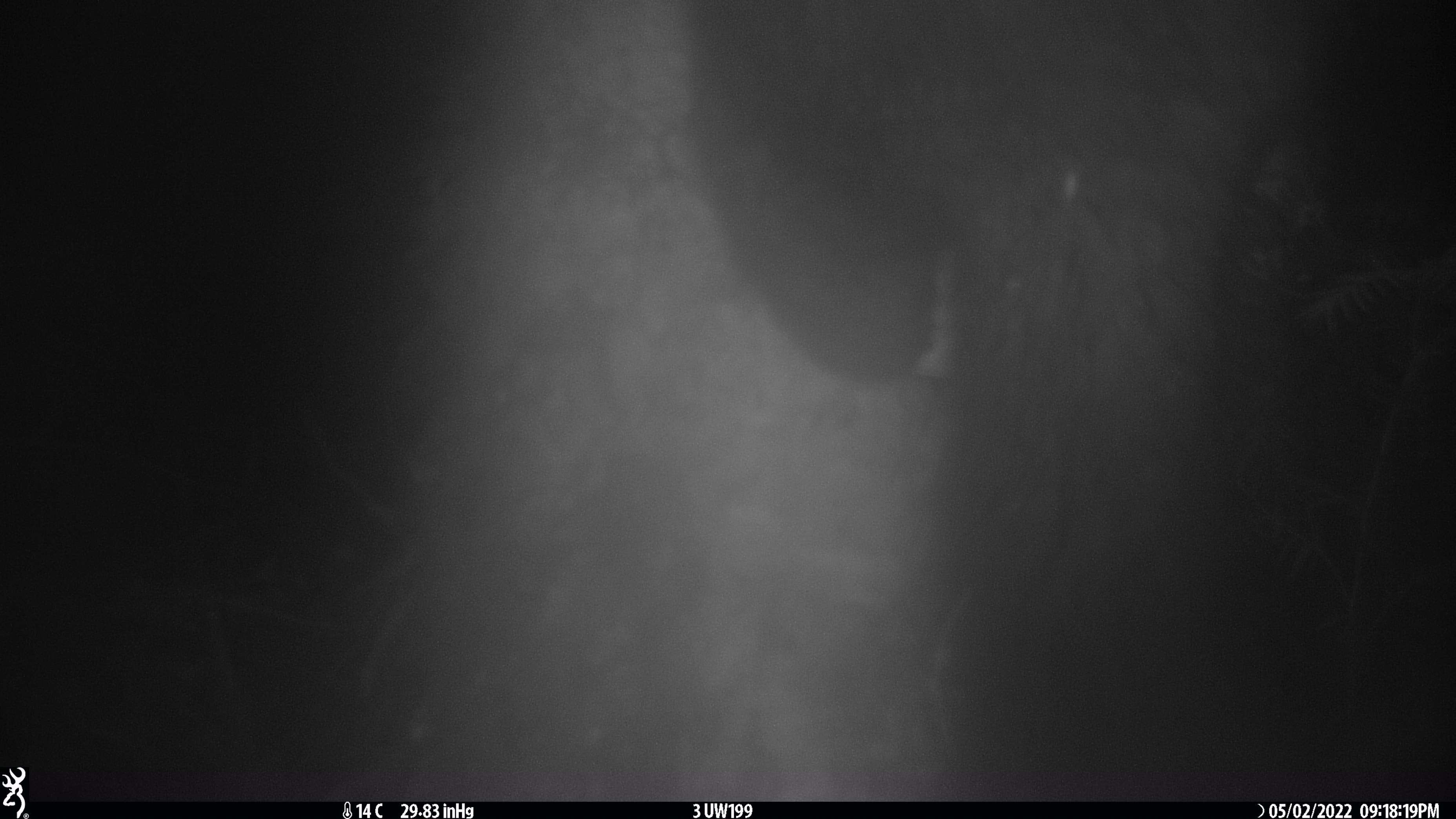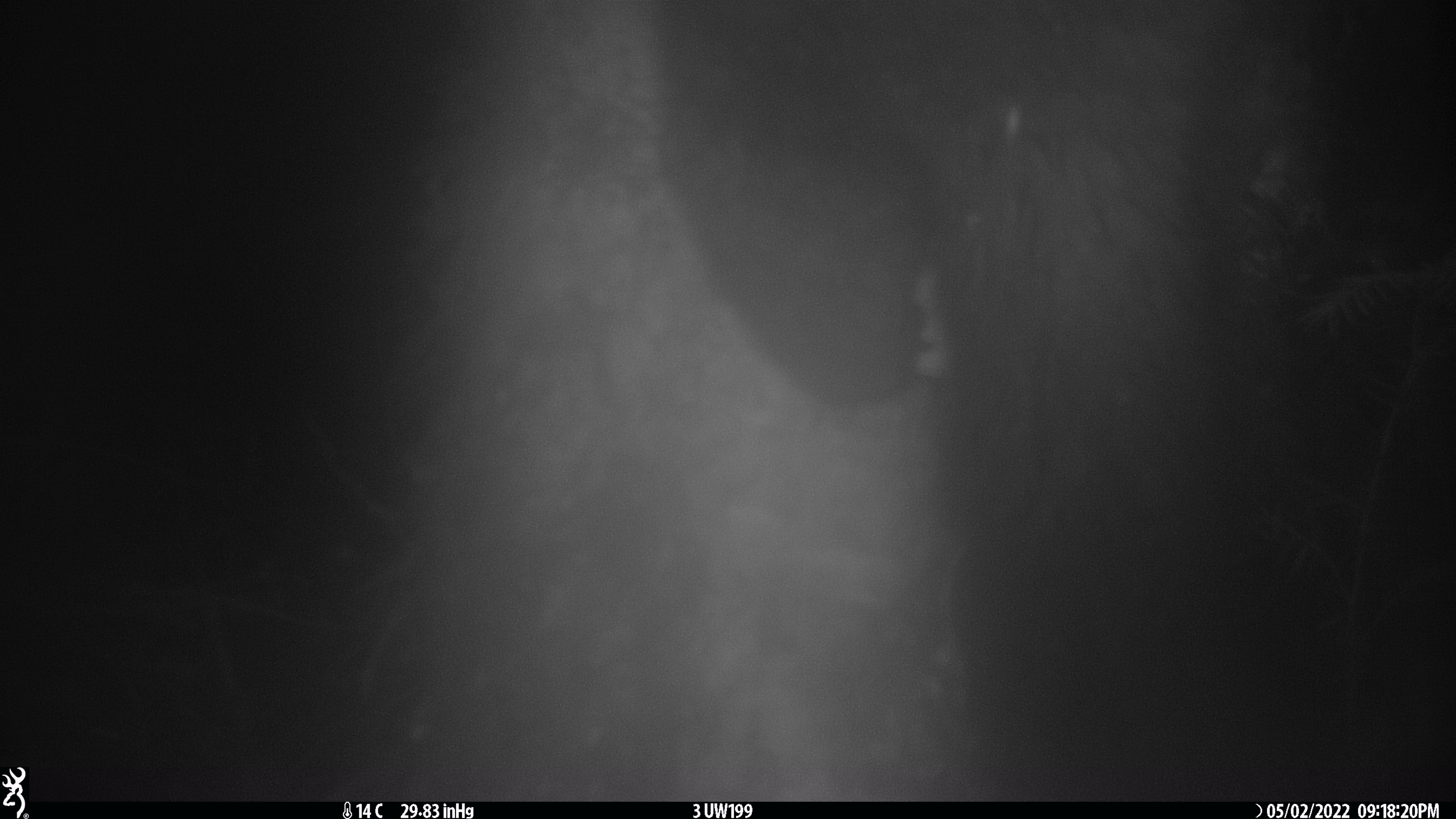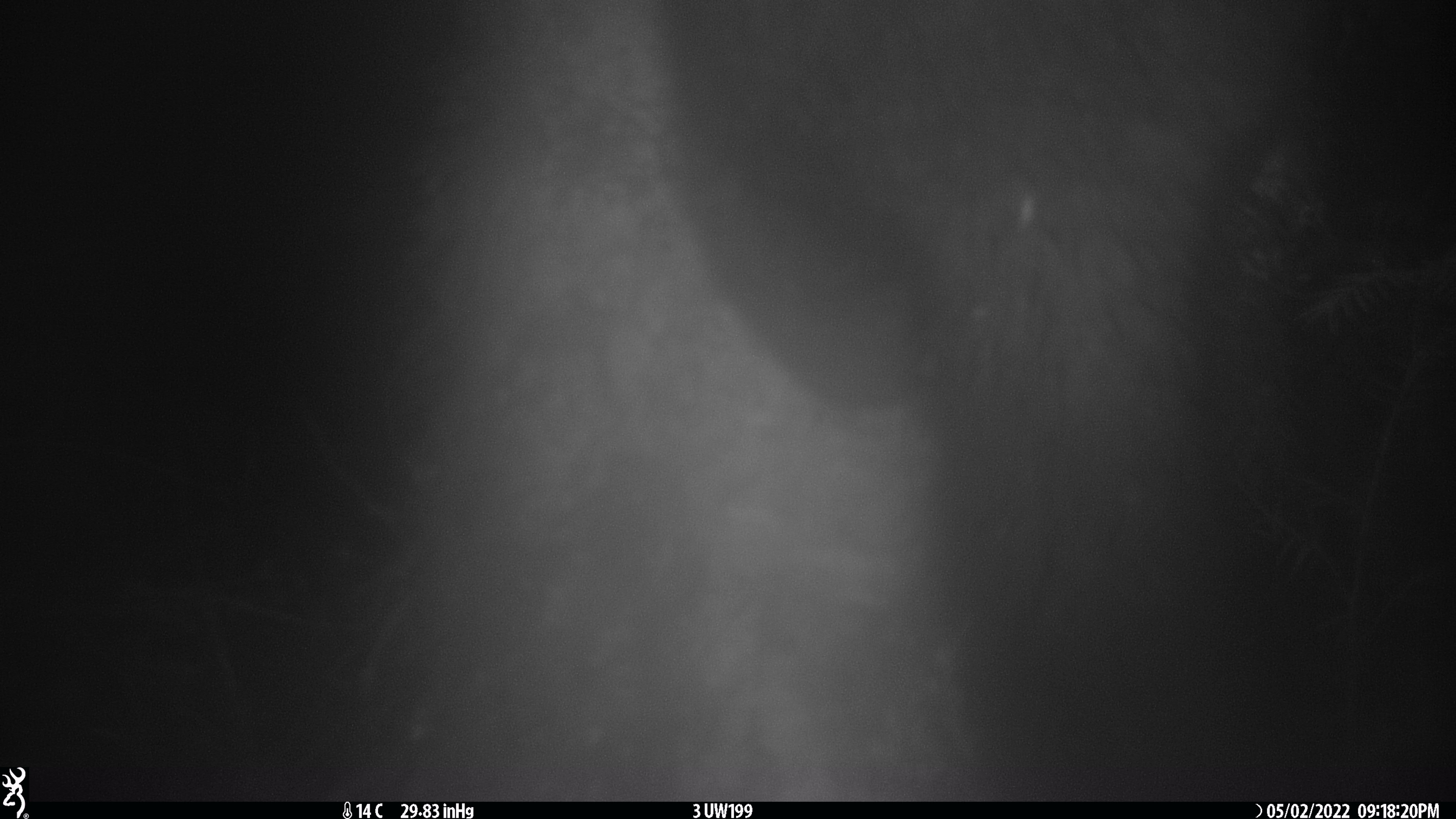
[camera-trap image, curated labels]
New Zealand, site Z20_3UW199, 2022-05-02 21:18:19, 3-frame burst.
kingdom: Animalia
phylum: Chordata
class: Mammalia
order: Diprotodontia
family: Phalangeridae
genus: Trichosurus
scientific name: Trichosurus vulpecula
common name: common brushtail possum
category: possum